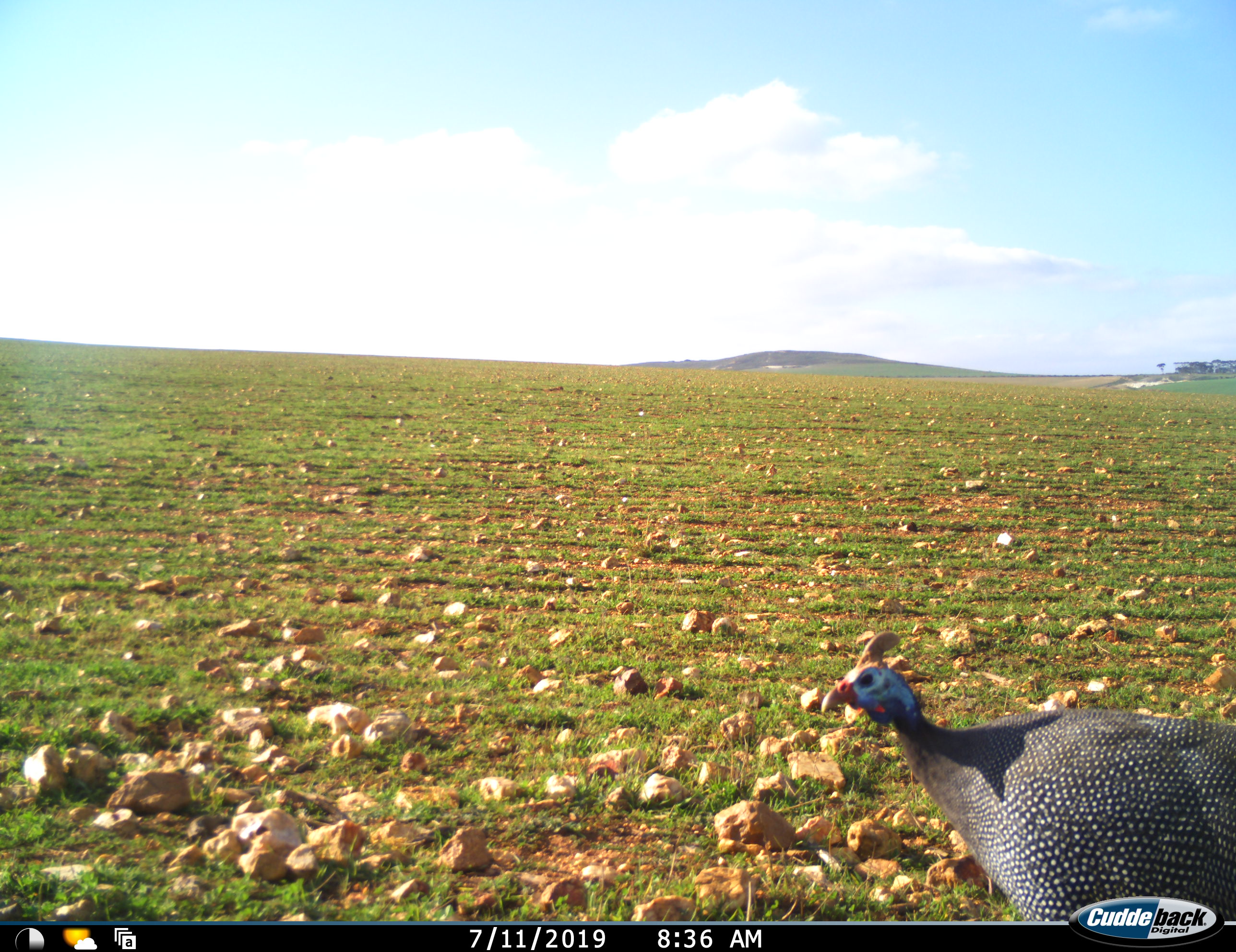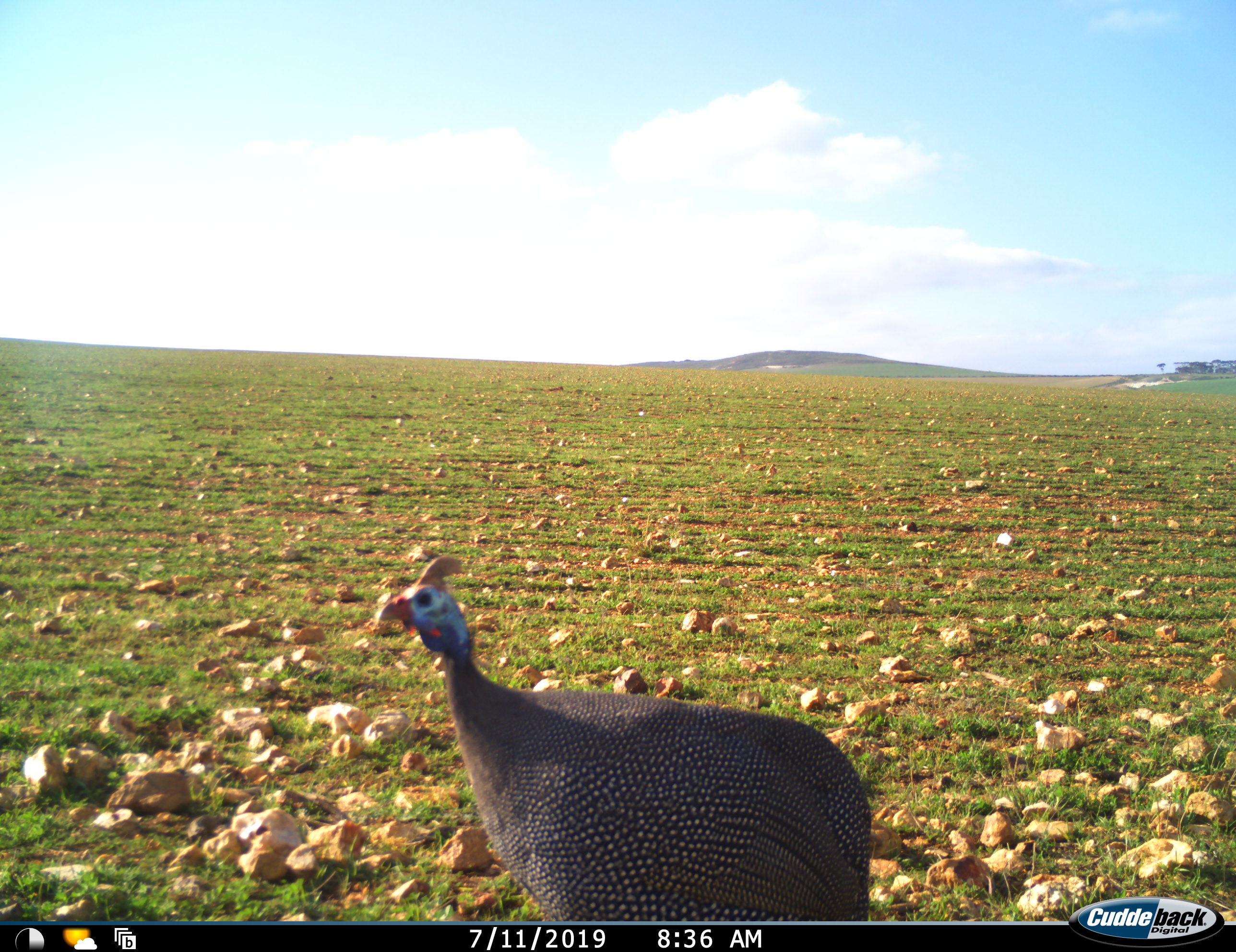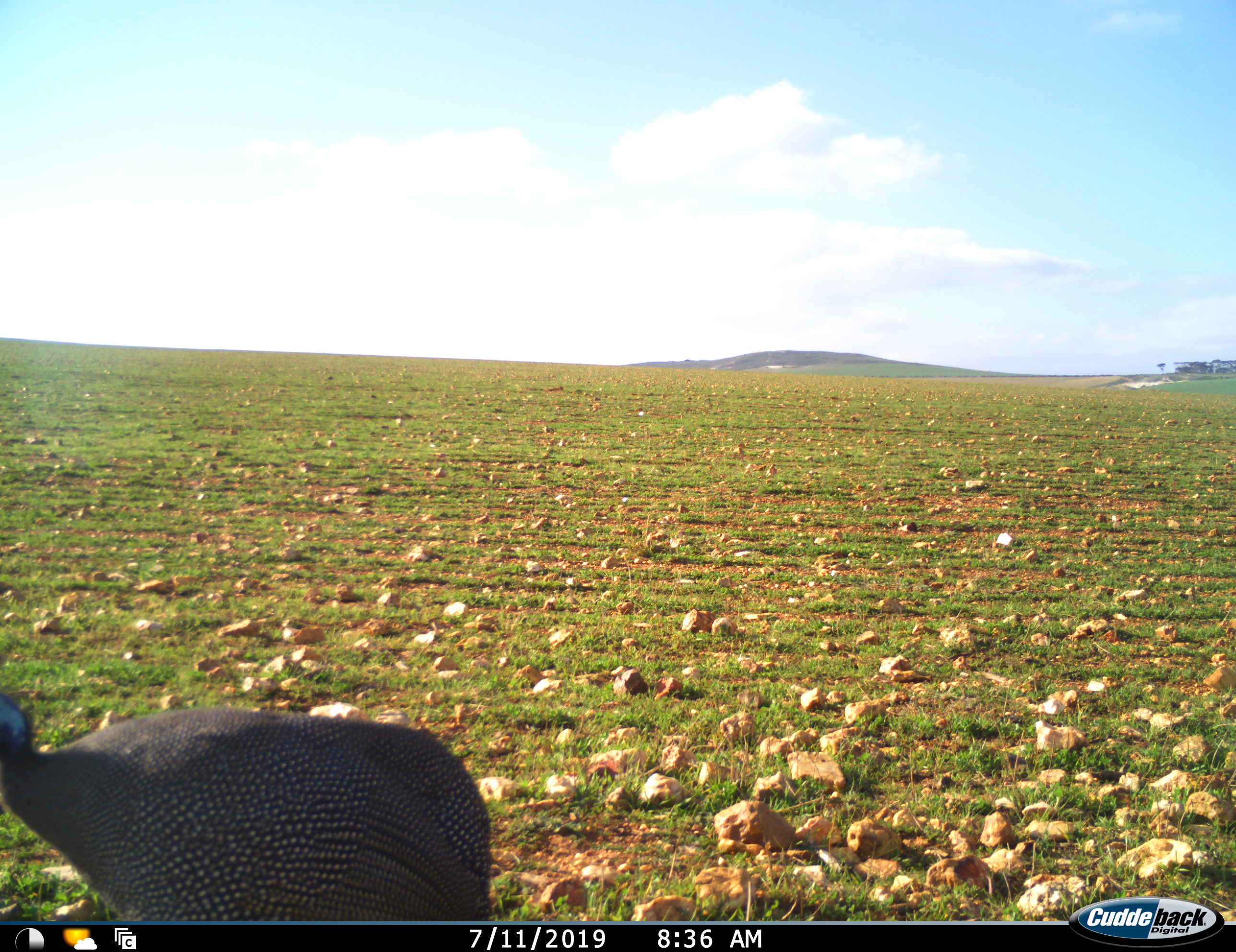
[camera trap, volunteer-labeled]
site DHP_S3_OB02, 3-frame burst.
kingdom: Animalia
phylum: Chordata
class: Aves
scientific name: Aves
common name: bird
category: birdother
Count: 1.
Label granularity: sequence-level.